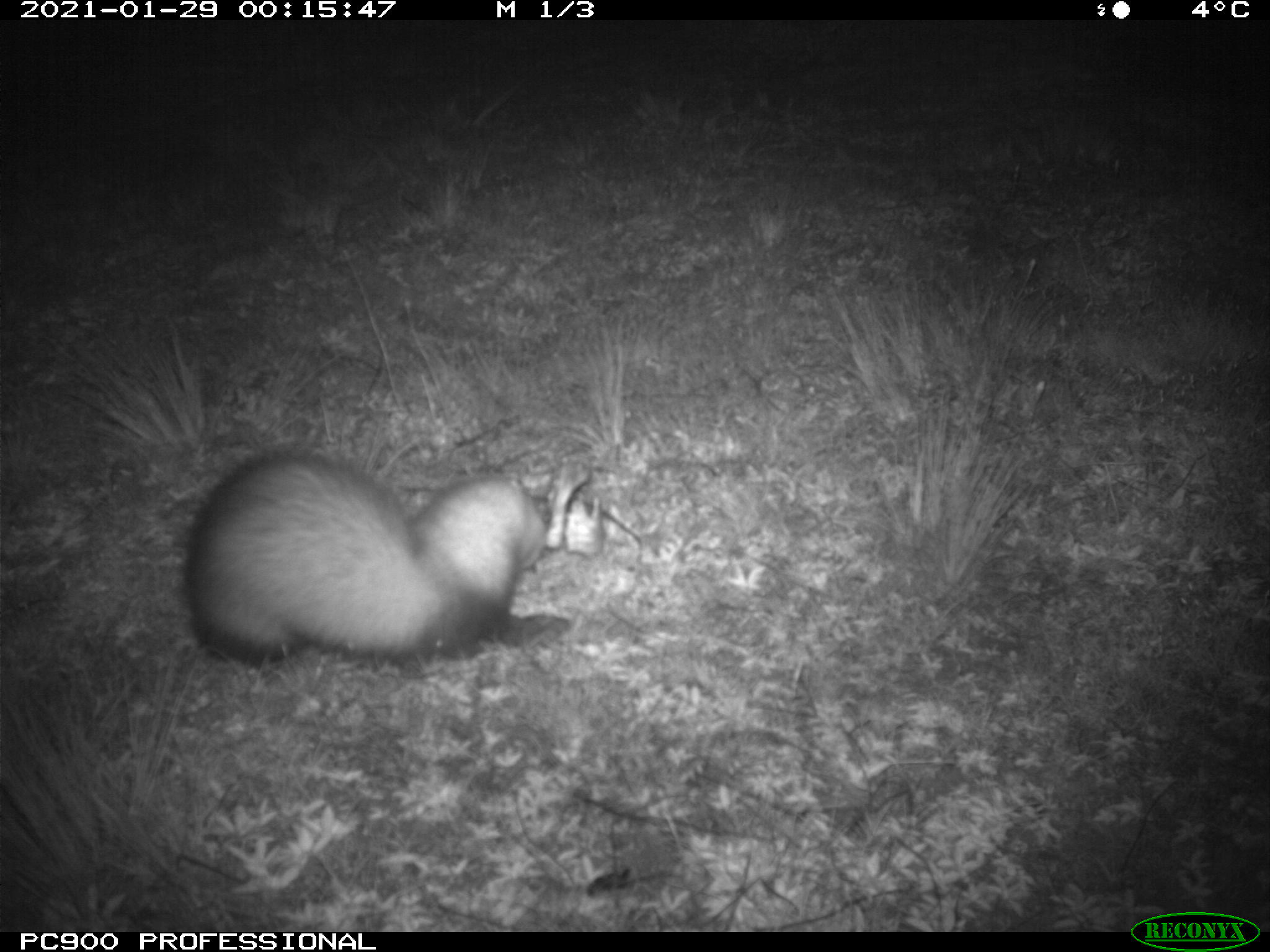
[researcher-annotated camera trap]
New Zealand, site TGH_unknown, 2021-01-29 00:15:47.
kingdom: Animalia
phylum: Chordata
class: Mammalia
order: Carnivora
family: Mustelidae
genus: Mustela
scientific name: Mustela furo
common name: ferret